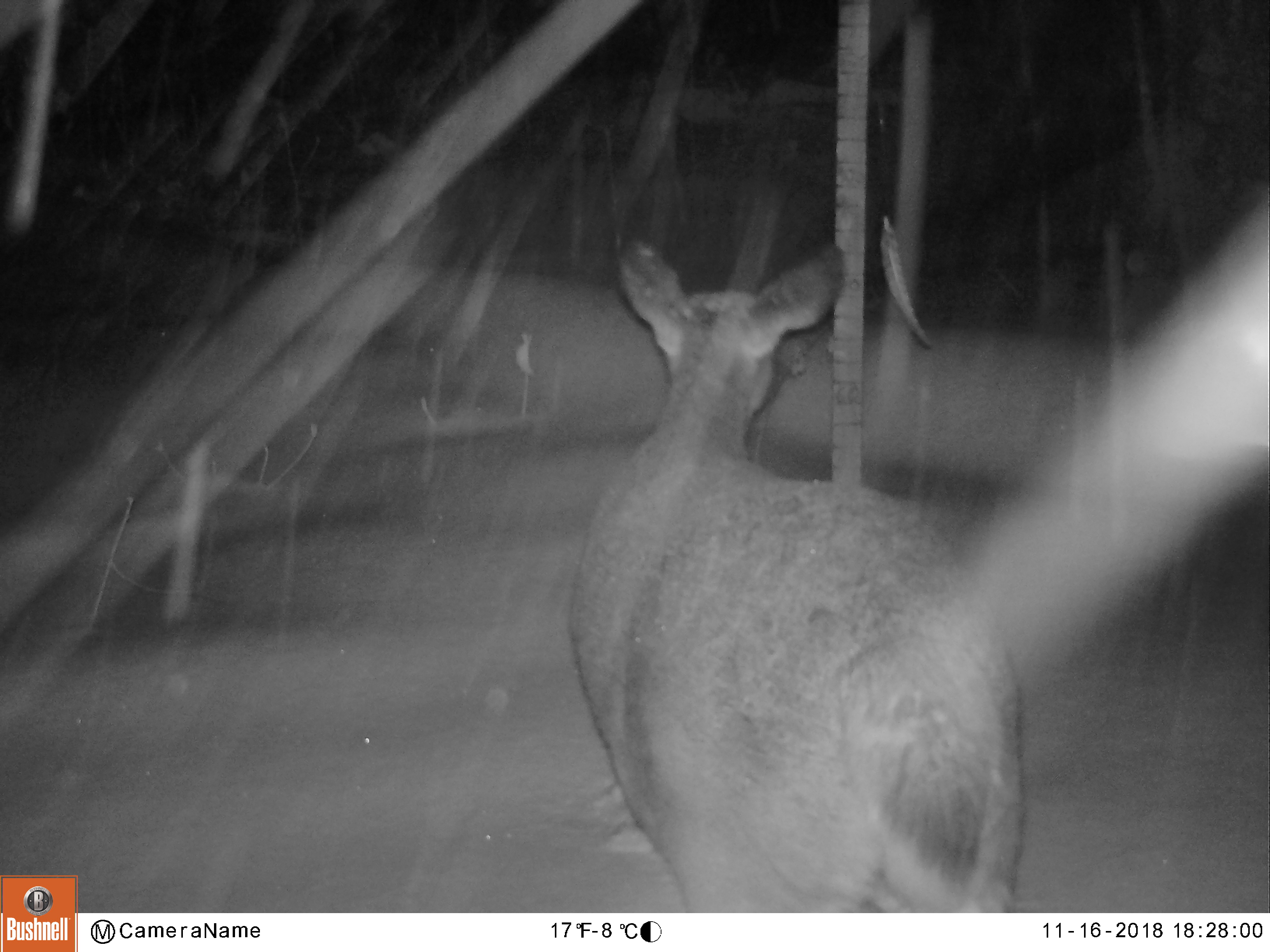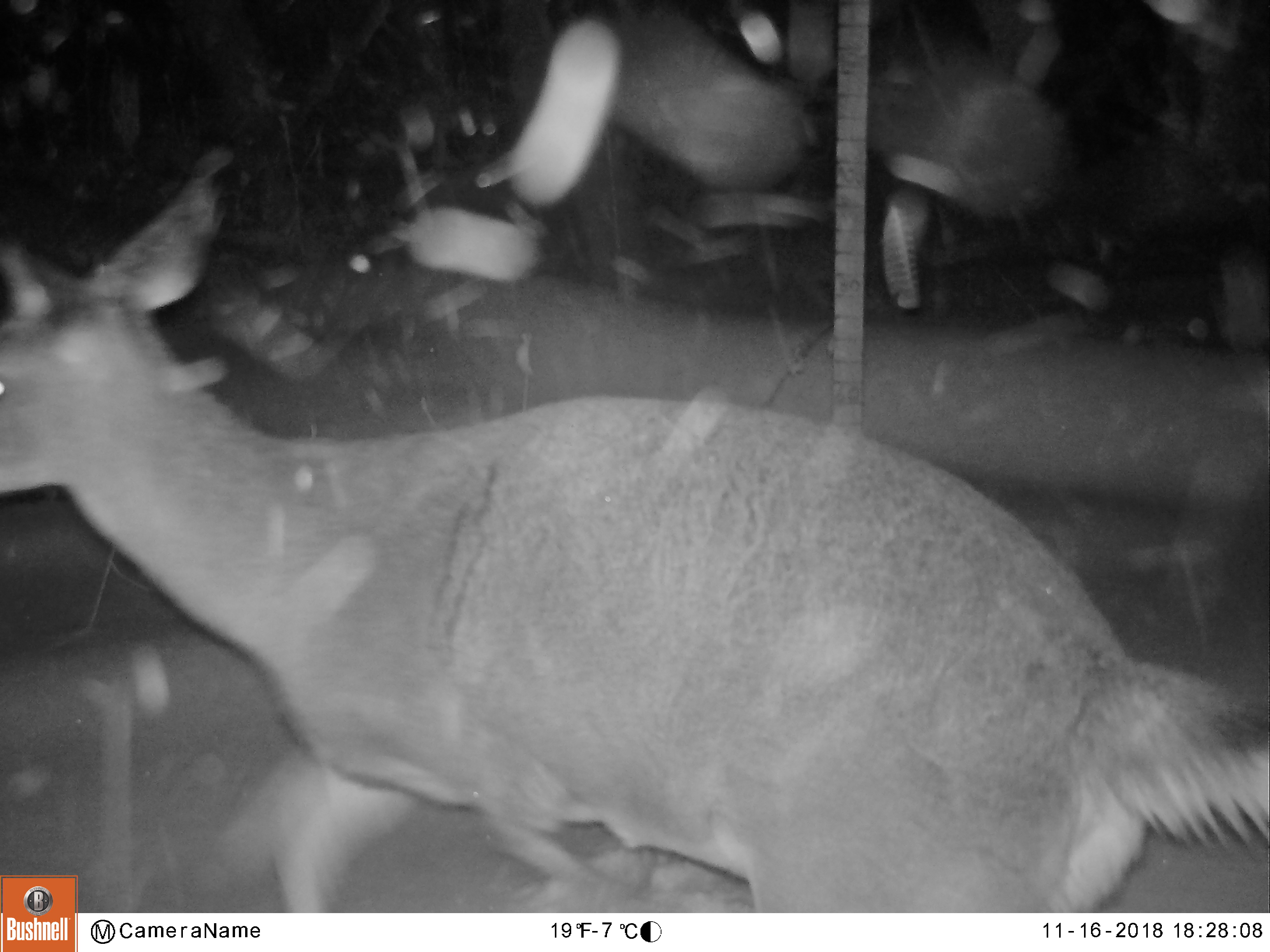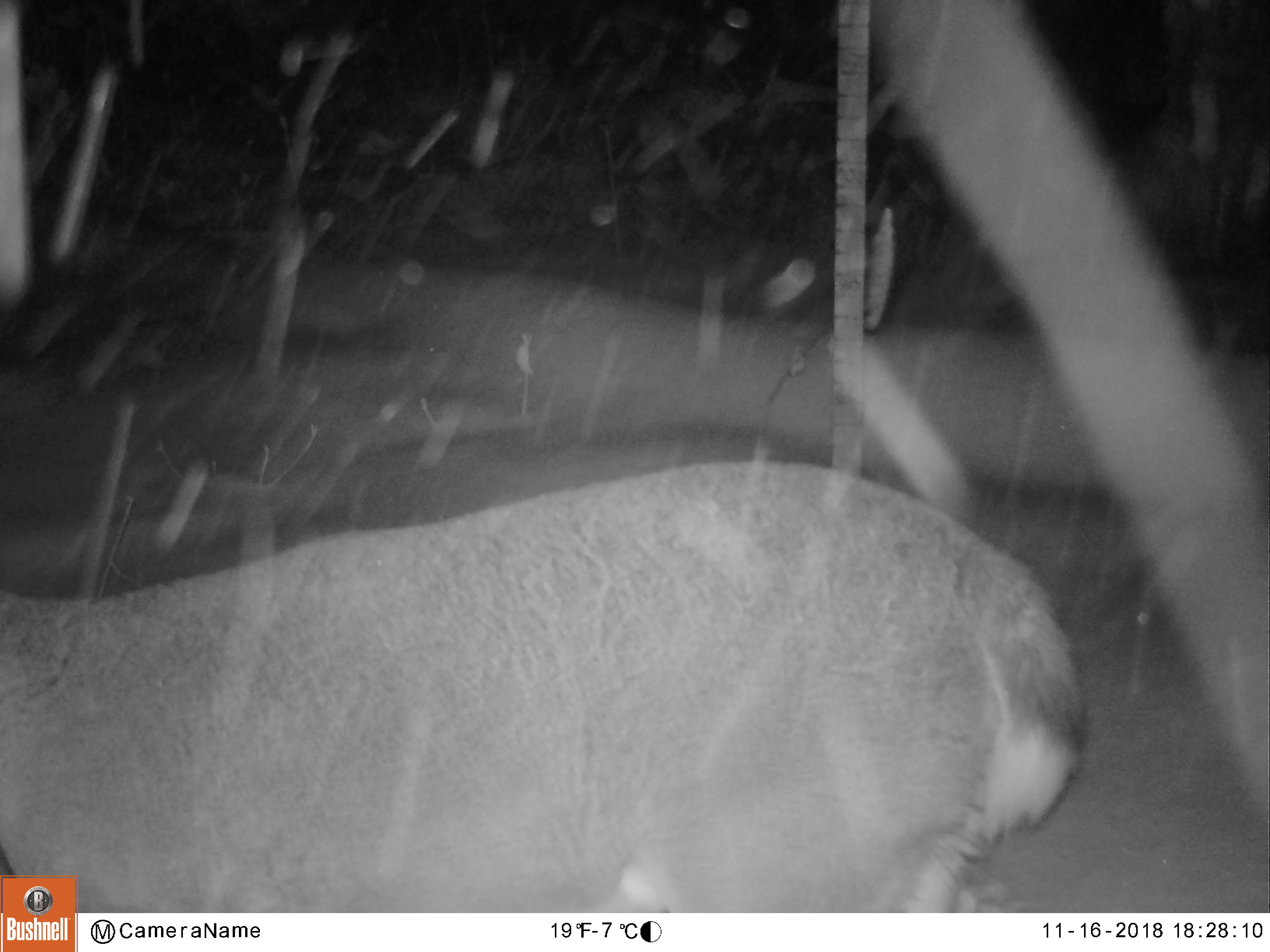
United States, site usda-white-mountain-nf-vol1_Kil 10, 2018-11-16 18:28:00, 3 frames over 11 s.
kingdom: Animalia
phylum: Chordata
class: Mammalia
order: Artiodactyla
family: Cervidae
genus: Odocoileus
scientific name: Odocoileus virginianus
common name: white-tailed deer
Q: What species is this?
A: White-tailed deer (Odocoileus virginianus).